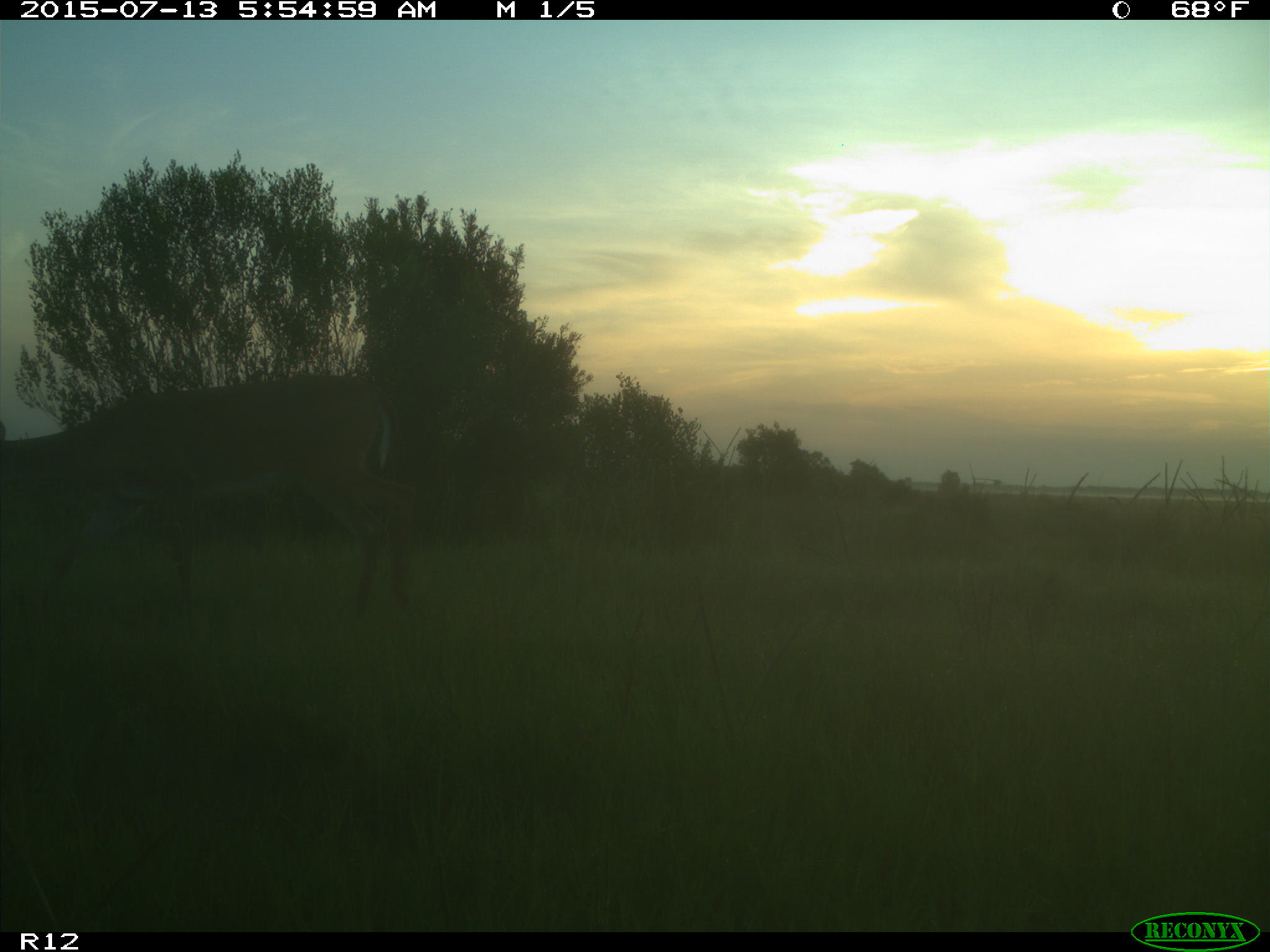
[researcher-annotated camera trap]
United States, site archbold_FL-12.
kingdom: Animalia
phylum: Chordata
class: Mammalia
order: Artiodactyla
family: Cervidae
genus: Odocoileus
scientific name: Odocoileus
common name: deer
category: unidentified deer